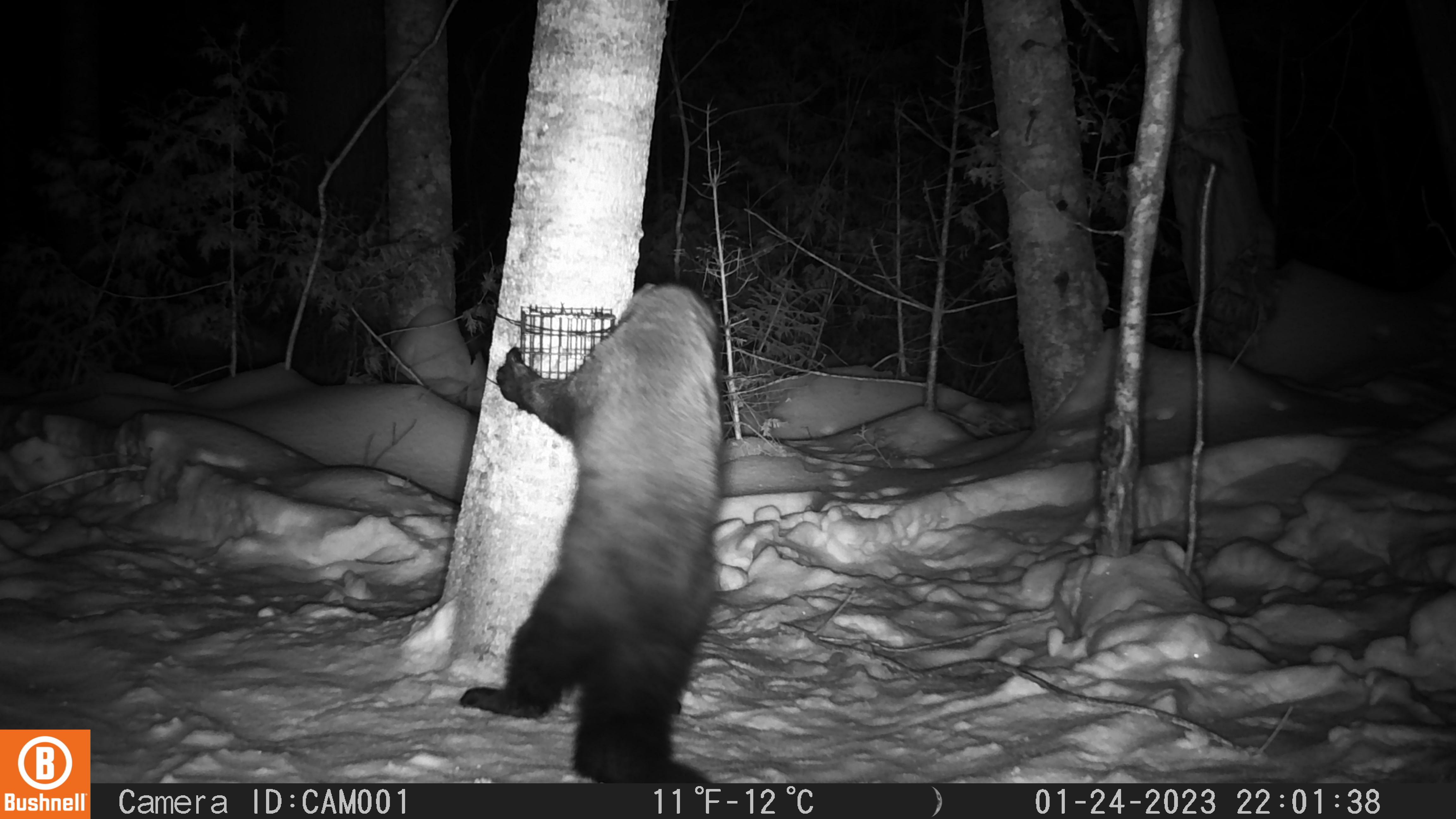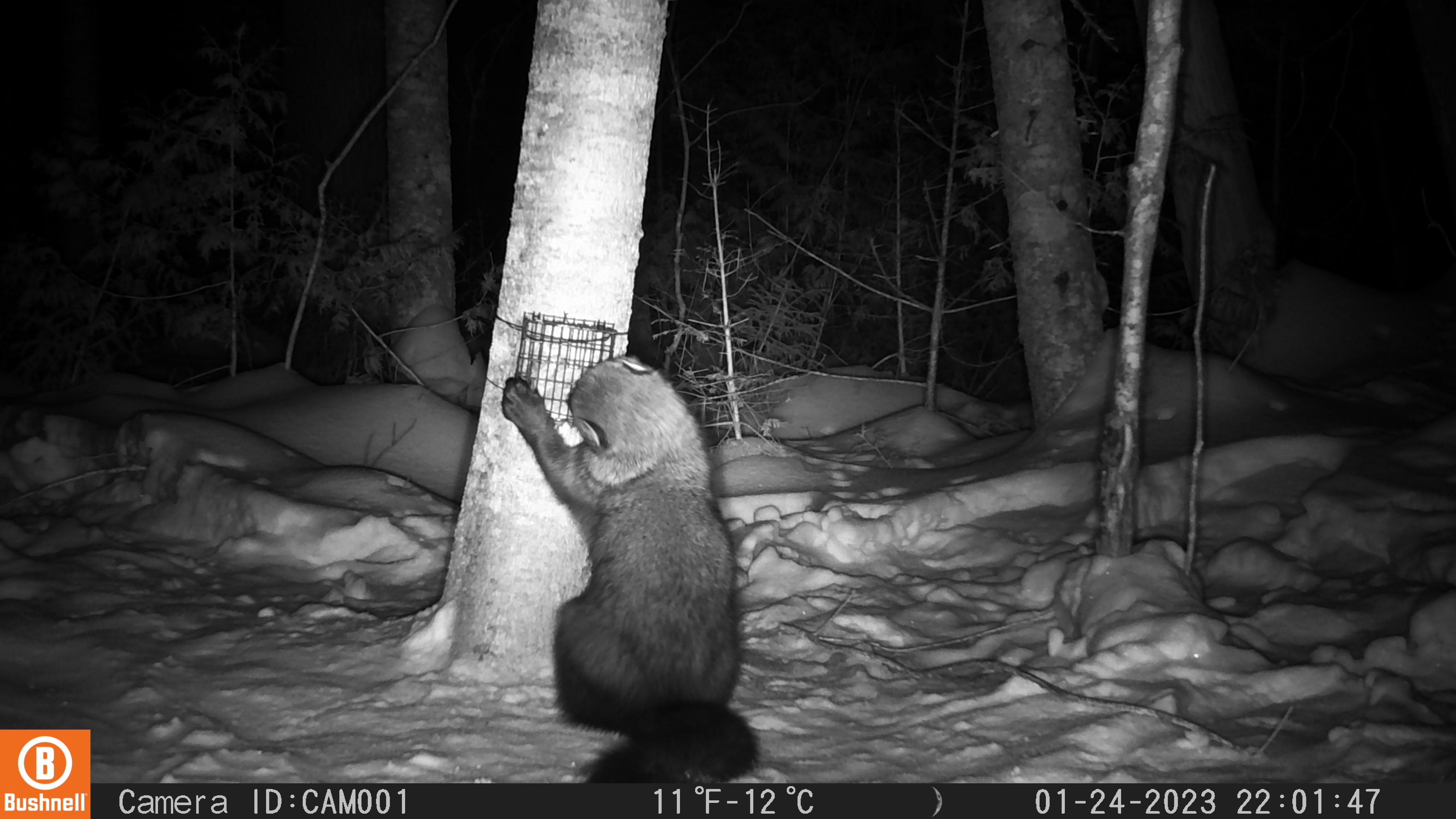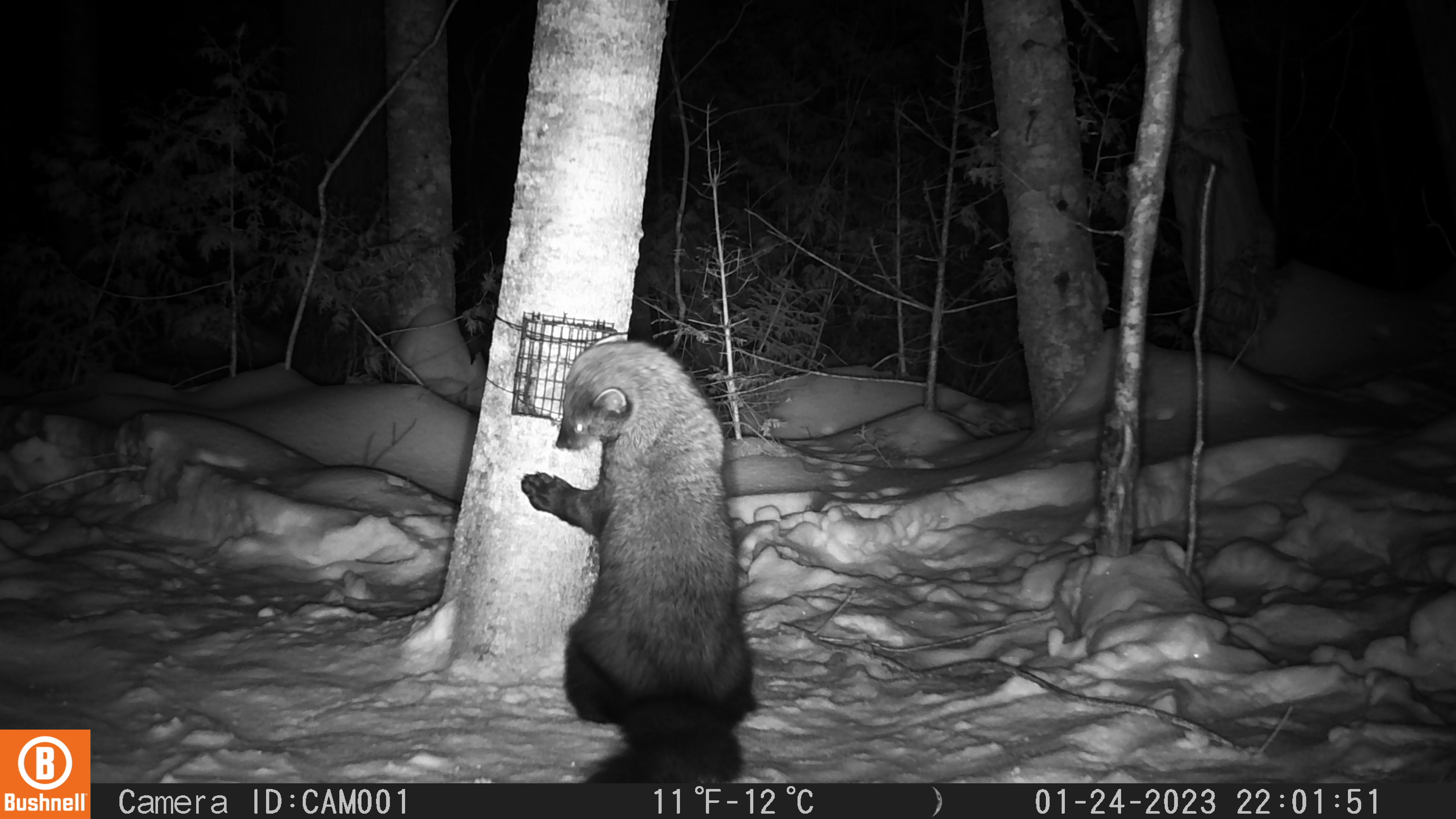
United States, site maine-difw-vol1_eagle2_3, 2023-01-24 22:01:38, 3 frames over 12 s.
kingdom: Animalia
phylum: Chordata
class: Mammalia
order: Carnivora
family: Mustelidae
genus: Pekania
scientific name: Pekania pennanti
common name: fisher